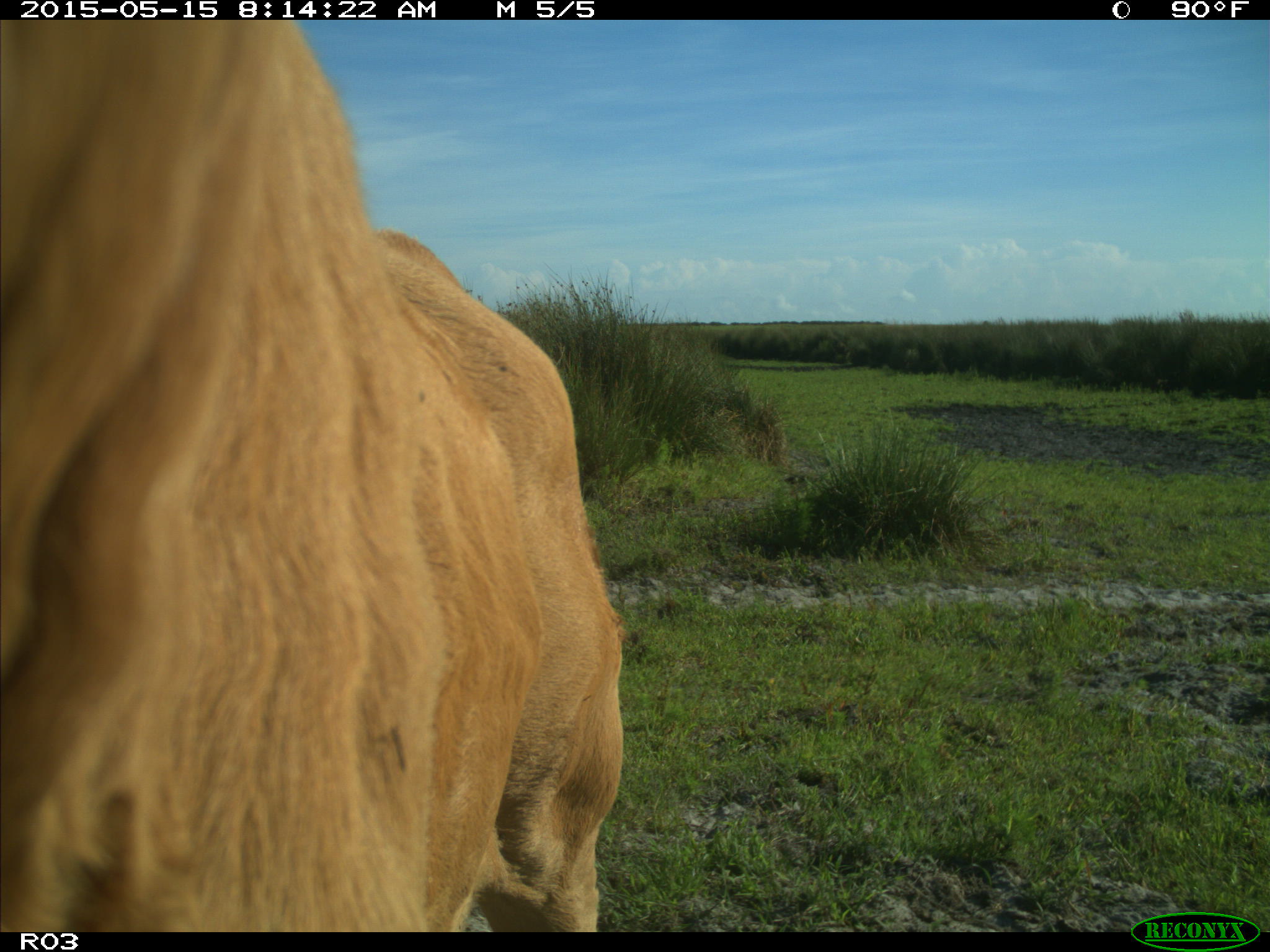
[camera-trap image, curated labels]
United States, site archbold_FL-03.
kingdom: Animalia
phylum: Chordata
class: Mammalia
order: Artiodactyla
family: Bovidae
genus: Bos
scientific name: Bos taurus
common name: domestic cow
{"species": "Bos taurus (domestic cow)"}